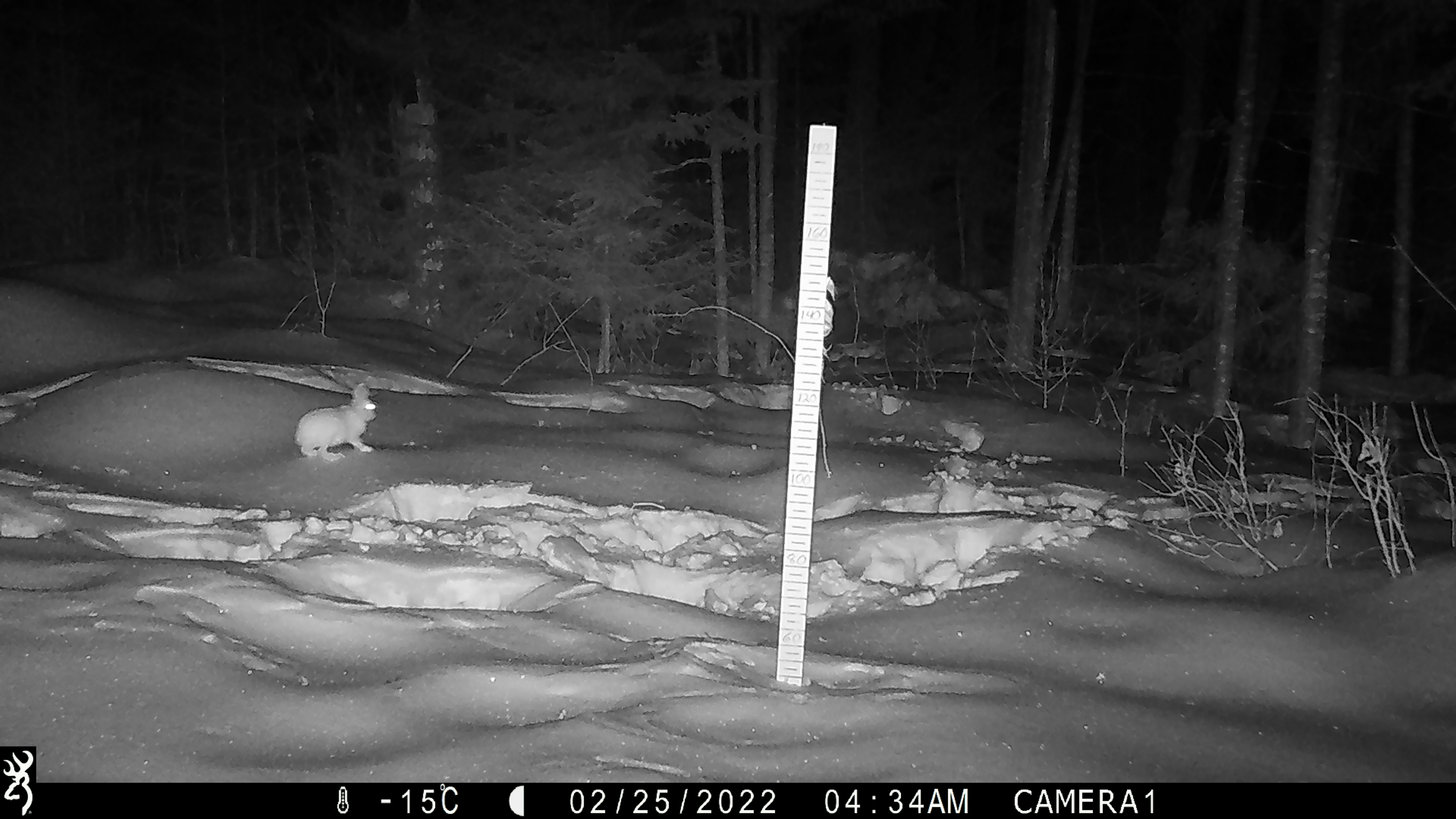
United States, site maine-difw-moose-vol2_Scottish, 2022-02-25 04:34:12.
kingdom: Animalia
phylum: Chordata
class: Mammalia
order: Lagomorpha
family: Leporidae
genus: Lepus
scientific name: Lepus americanus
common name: snowshoe hare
Snowshoe hare (Lepus americanus).